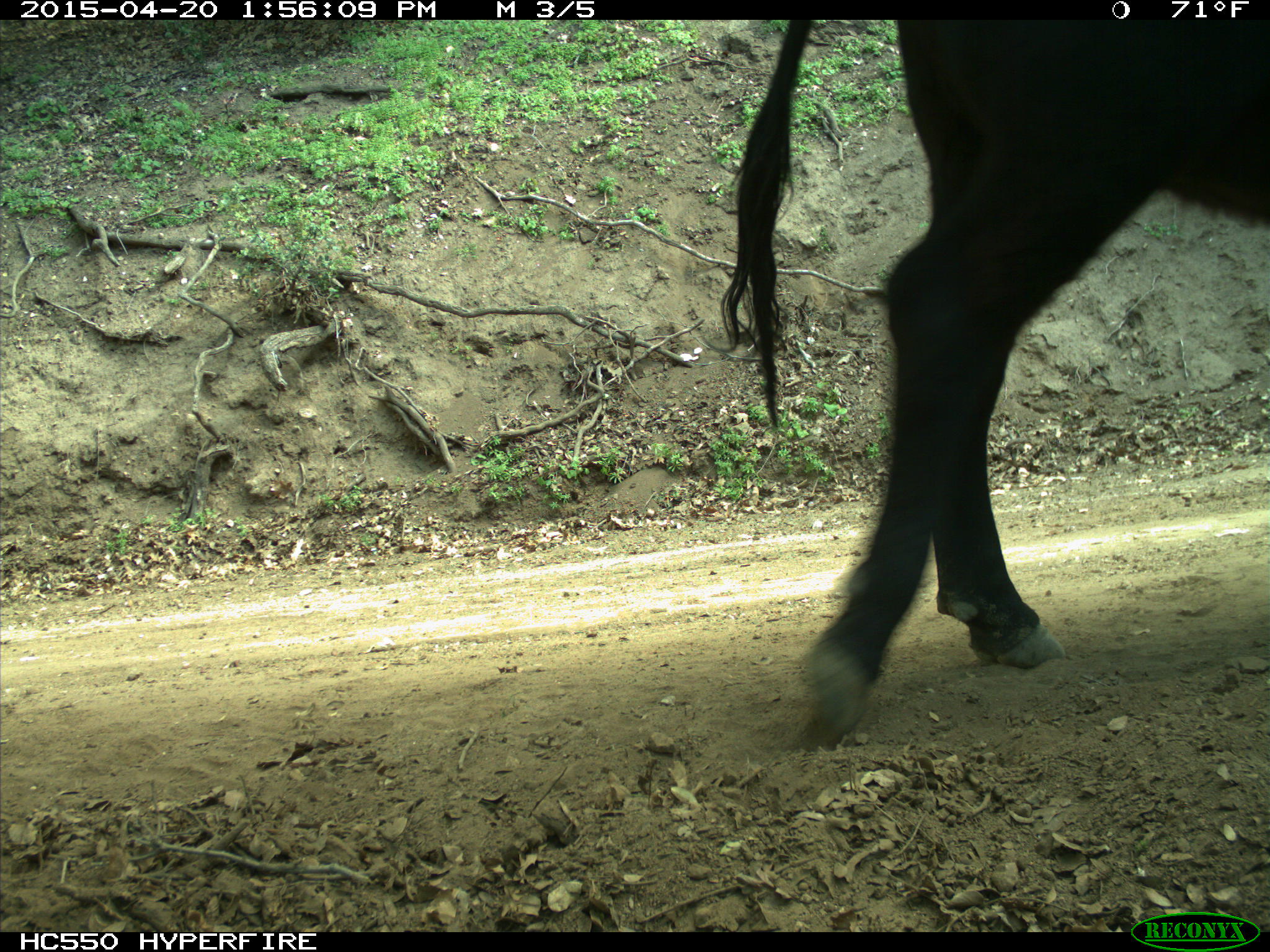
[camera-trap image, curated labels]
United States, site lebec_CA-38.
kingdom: Animalia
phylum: Chordata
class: Mammalia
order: Artiodactyla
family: Bovidae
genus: Bos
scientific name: Bos taurus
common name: domestic cow